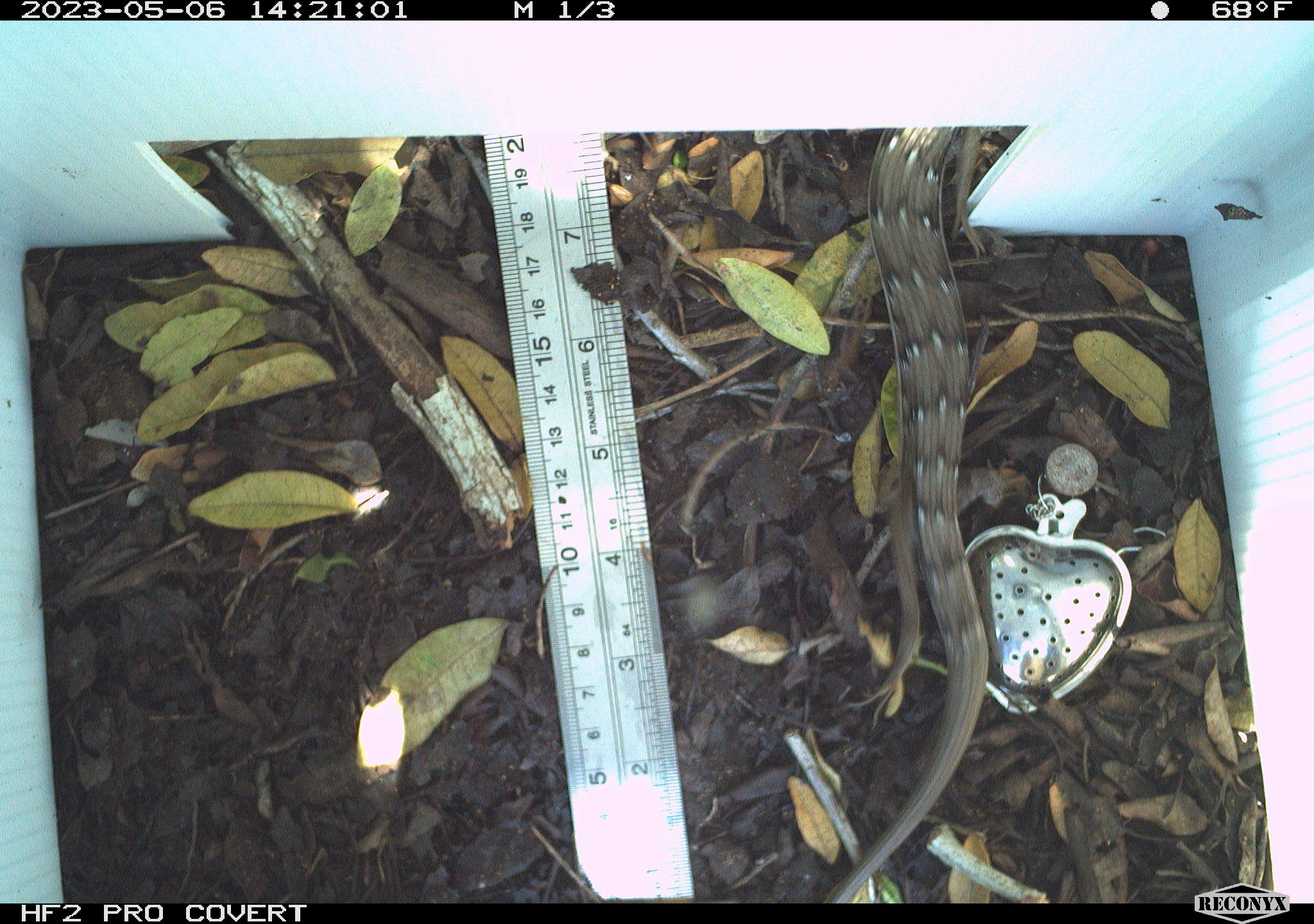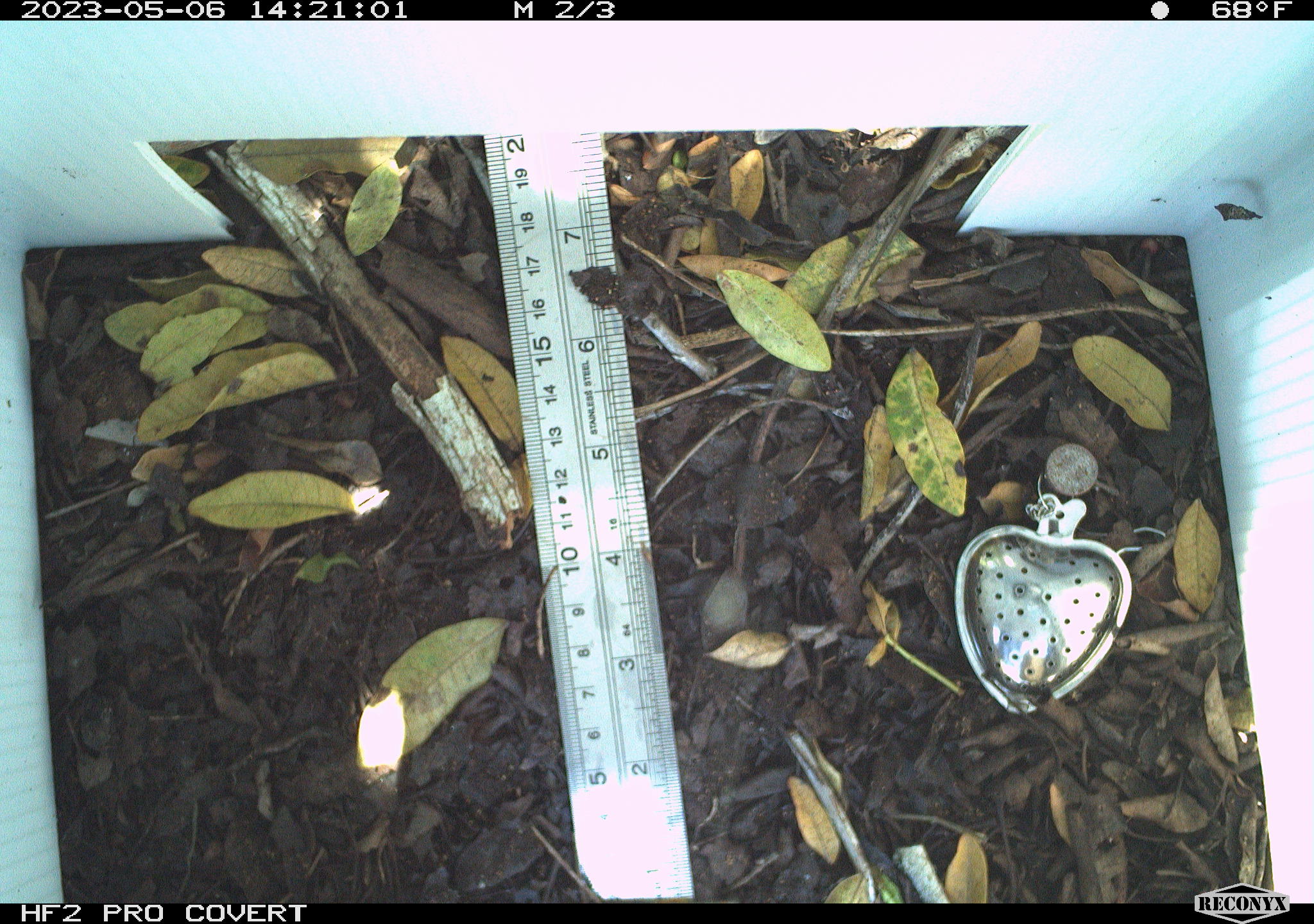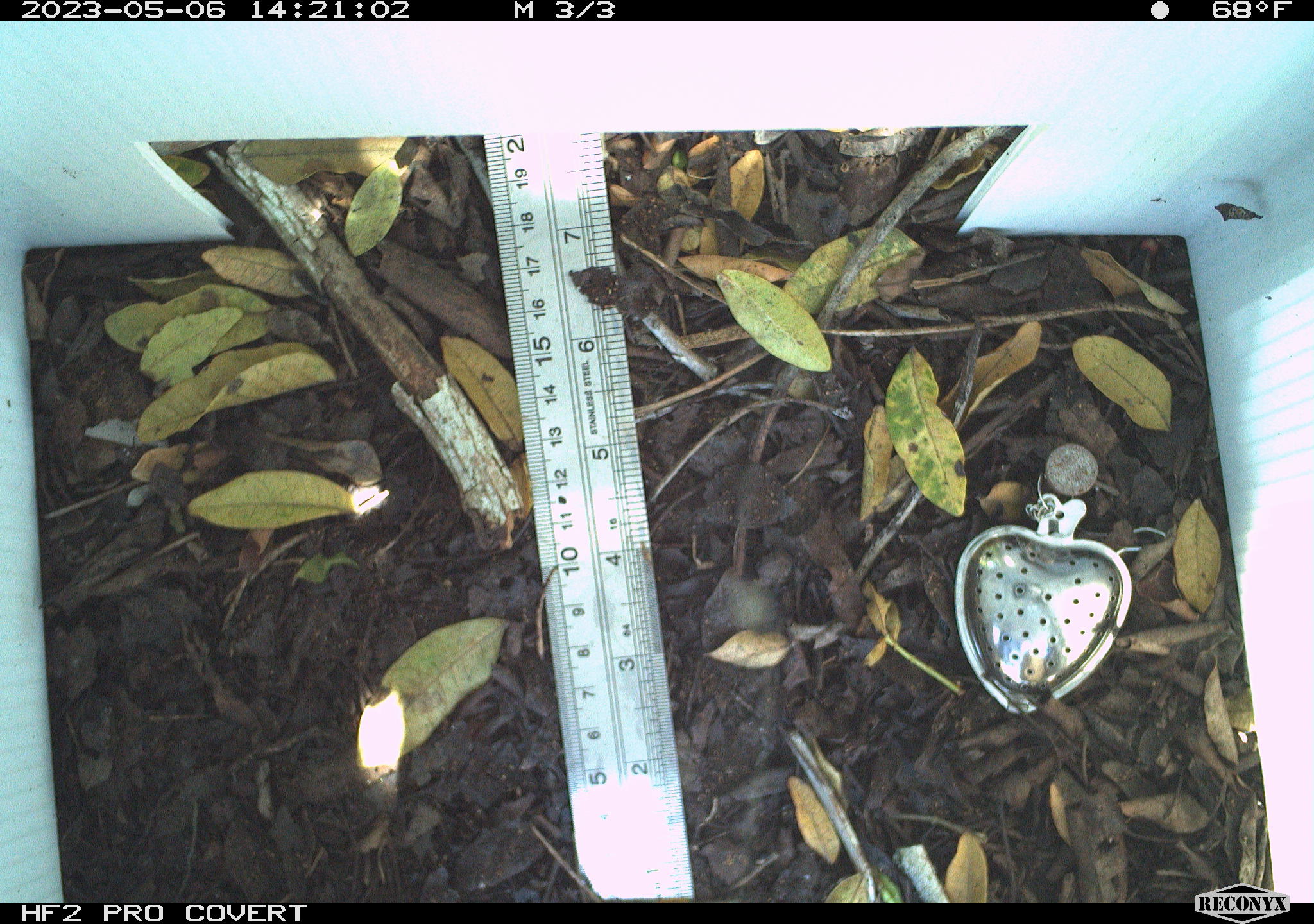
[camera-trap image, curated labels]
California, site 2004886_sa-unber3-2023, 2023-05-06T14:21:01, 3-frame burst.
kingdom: Animalia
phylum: Chordata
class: Reptilia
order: Squamata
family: Anguidae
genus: Elgaria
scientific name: Elgaria multicarinata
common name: southern alligator lizard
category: forest alligator lizard